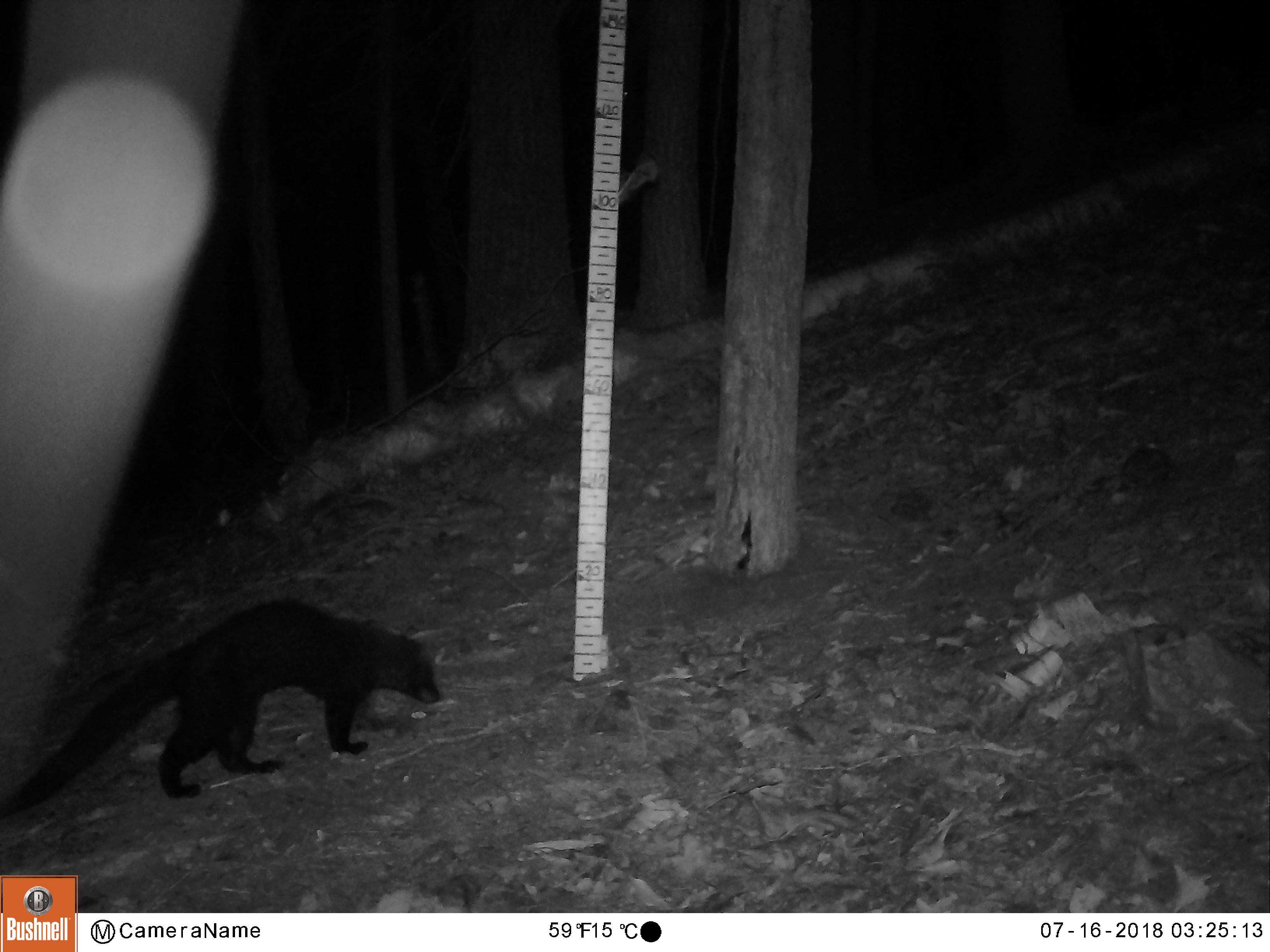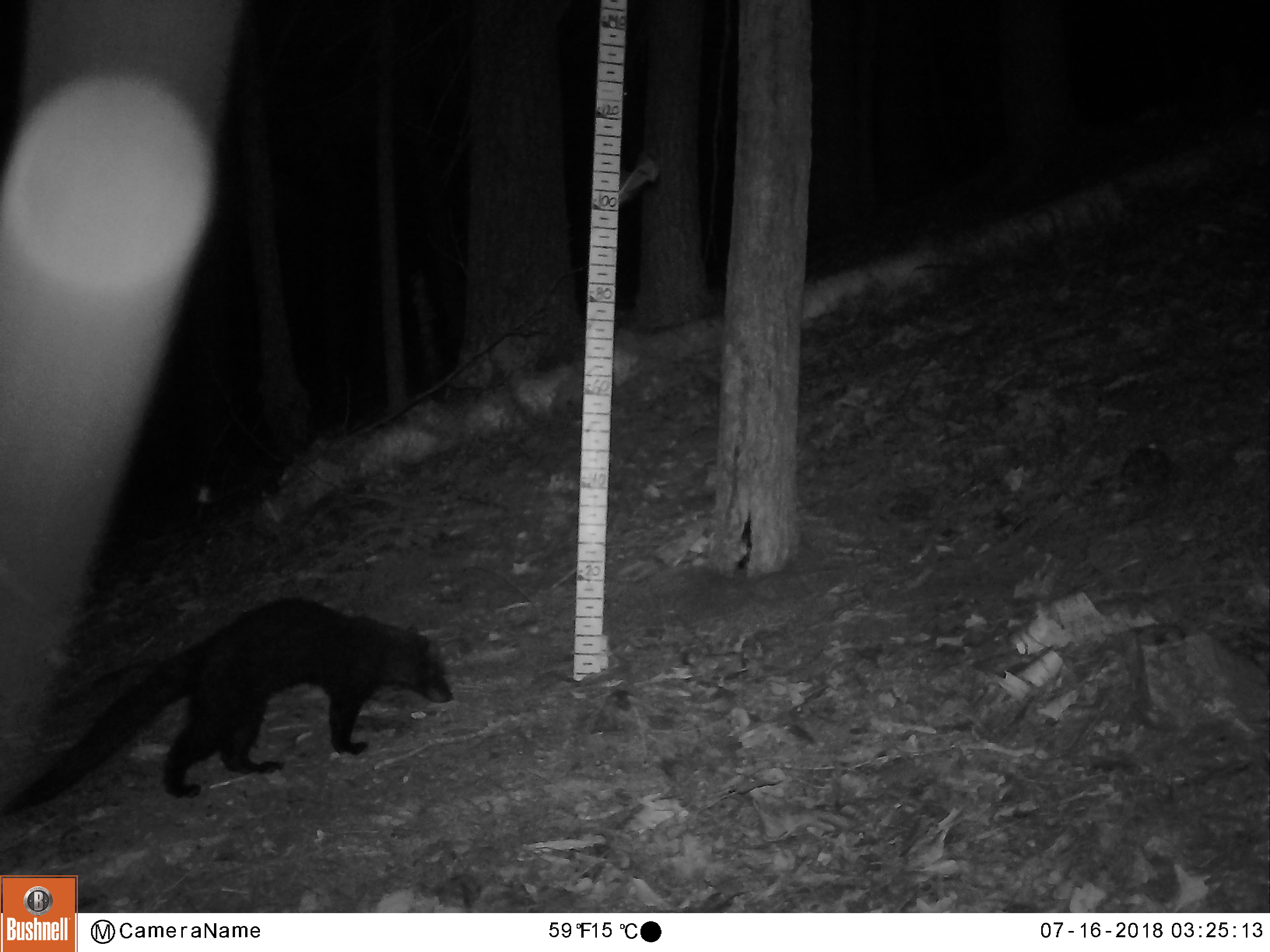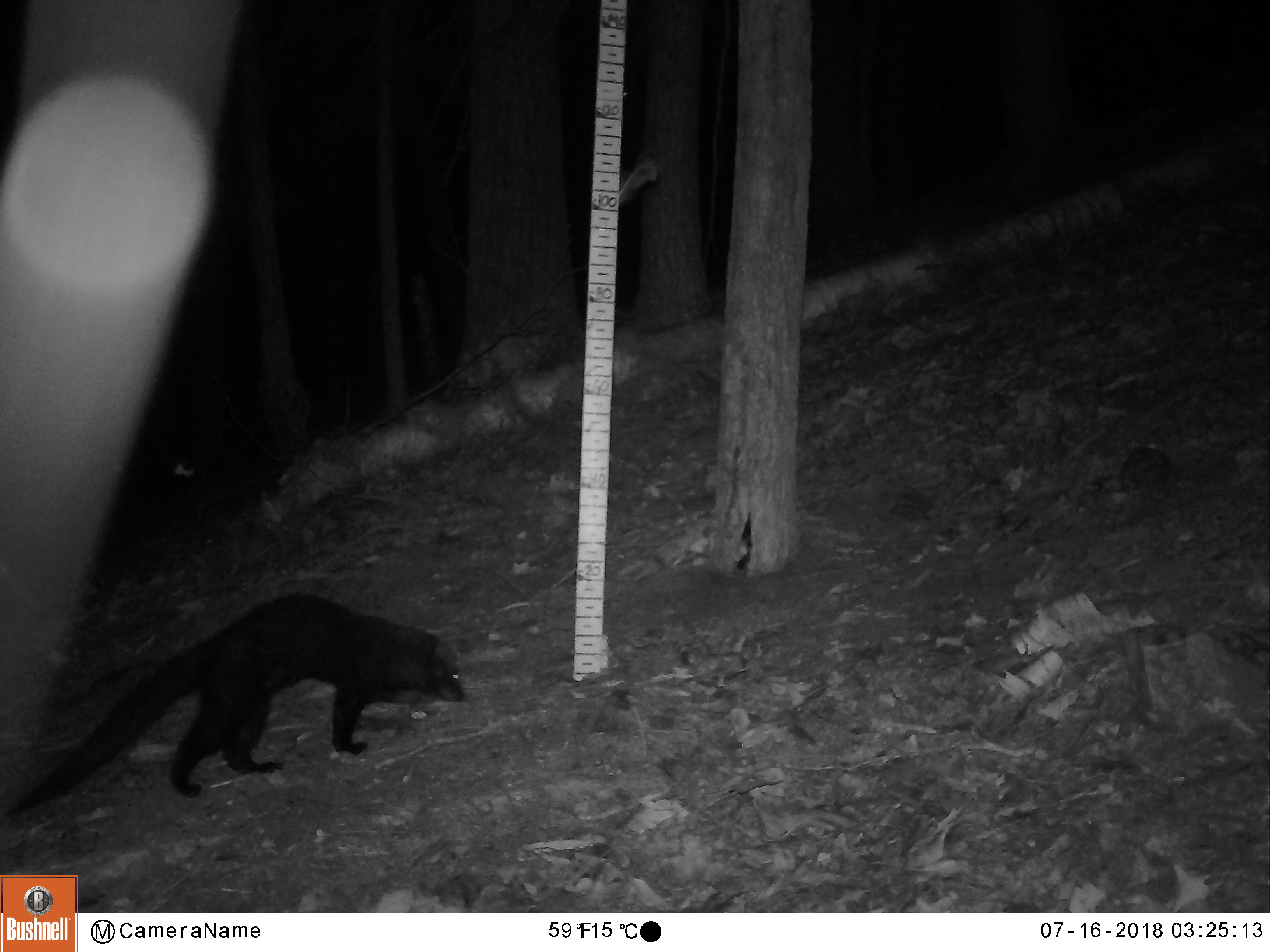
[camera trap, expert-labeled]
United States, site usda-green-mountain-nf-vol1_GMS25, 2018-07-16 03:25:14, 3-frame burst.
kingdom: Animalia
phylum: Chordata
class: Mammalia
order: Carnivora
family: Mustelidae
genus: Pekania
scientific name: Pekania pennanti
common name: fisher